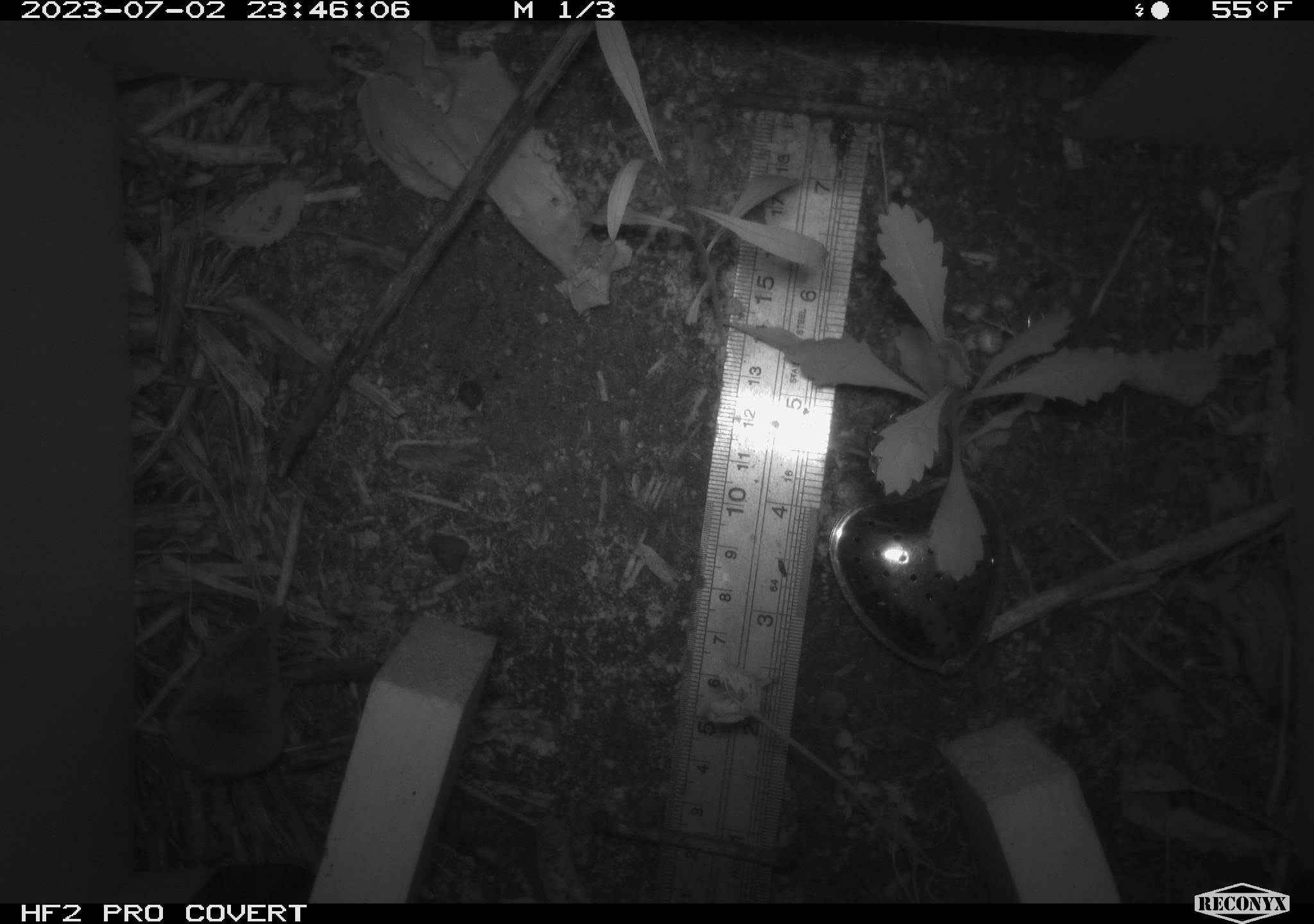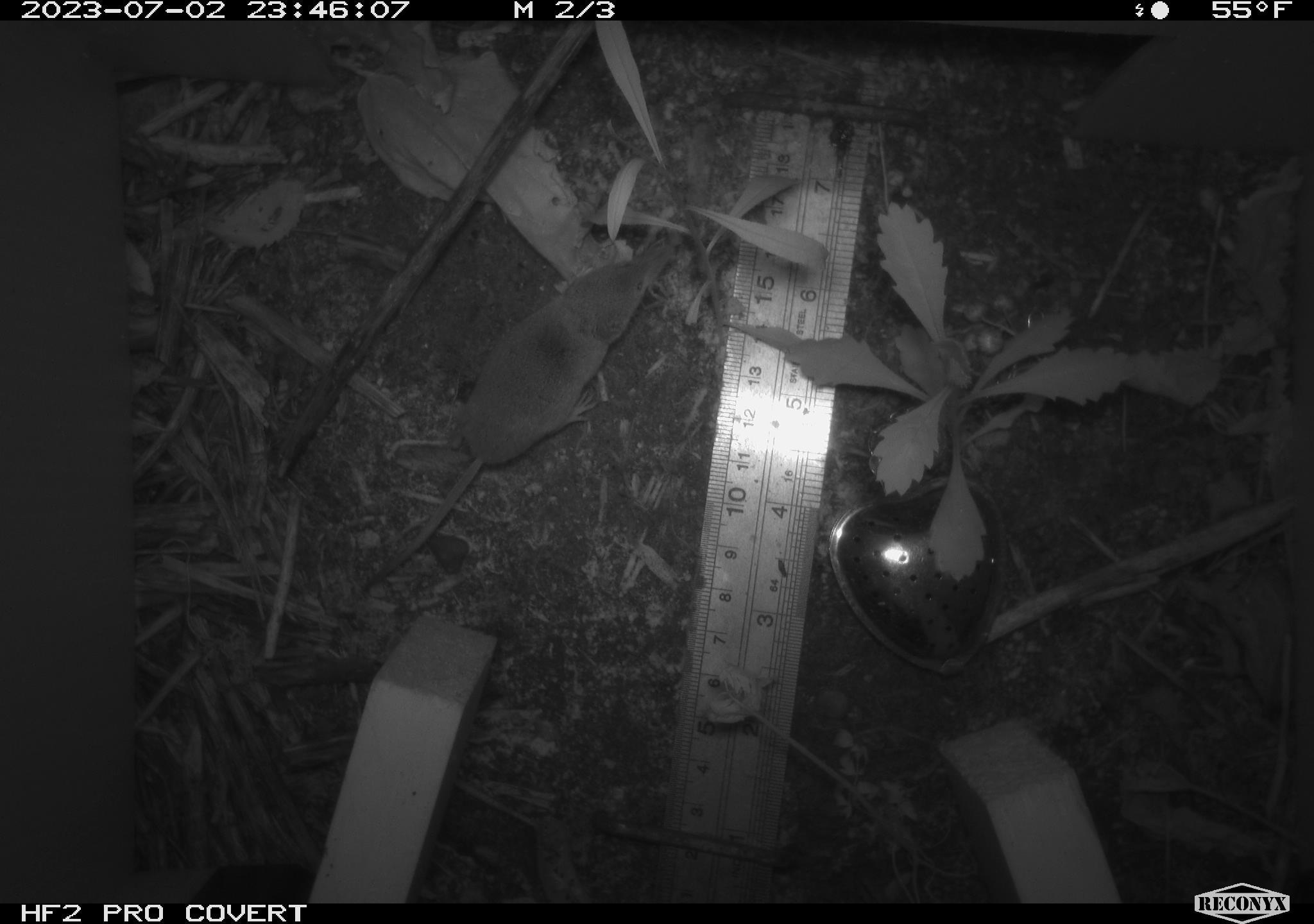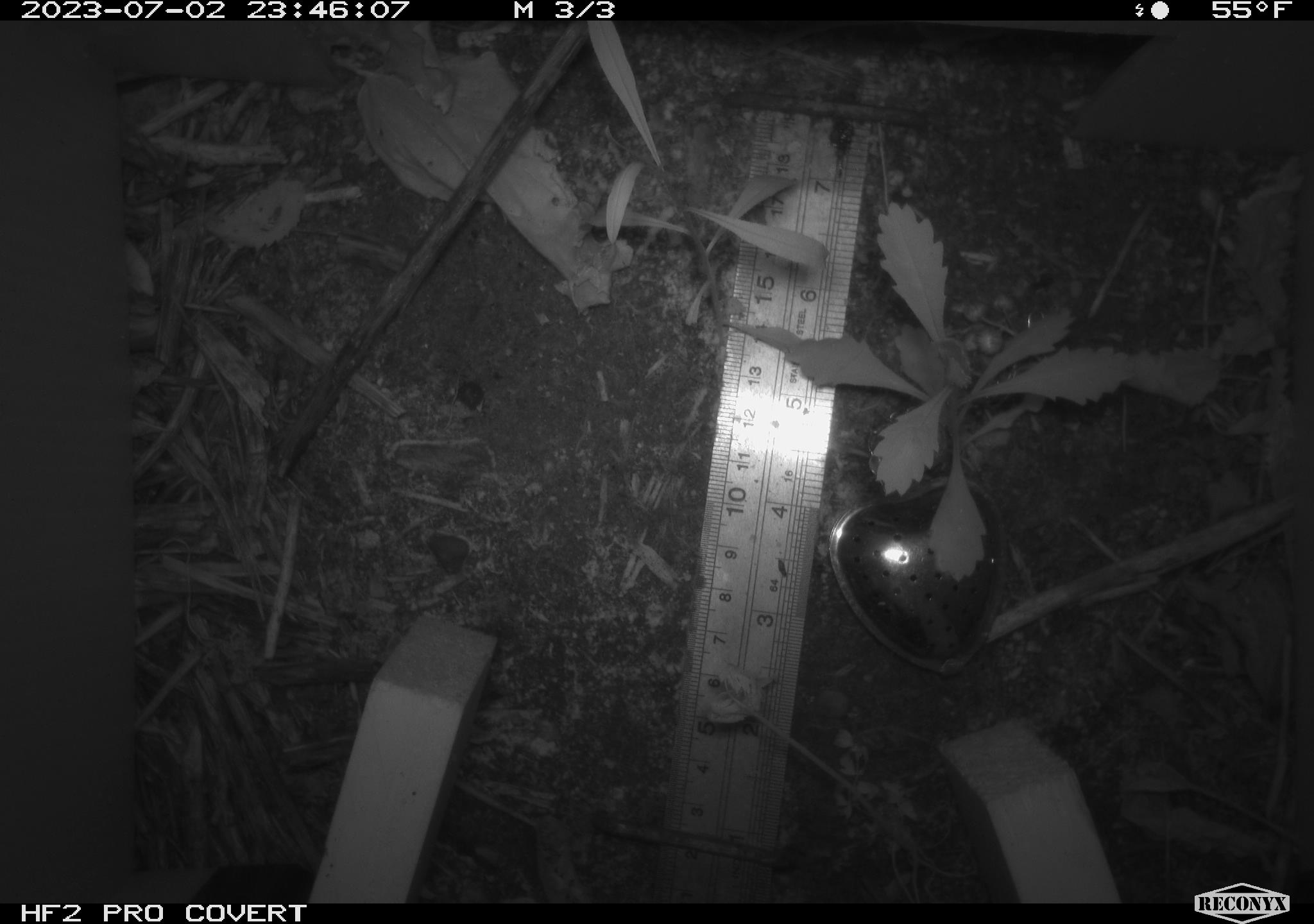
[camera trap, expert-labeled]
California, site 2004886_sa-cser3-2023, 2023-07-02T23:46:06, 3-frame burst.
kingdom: Animalia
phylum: Chordata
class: Mammalia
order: Eulipotyphla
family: Soricidae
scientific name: Soricidae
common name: shrews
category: soricidae family